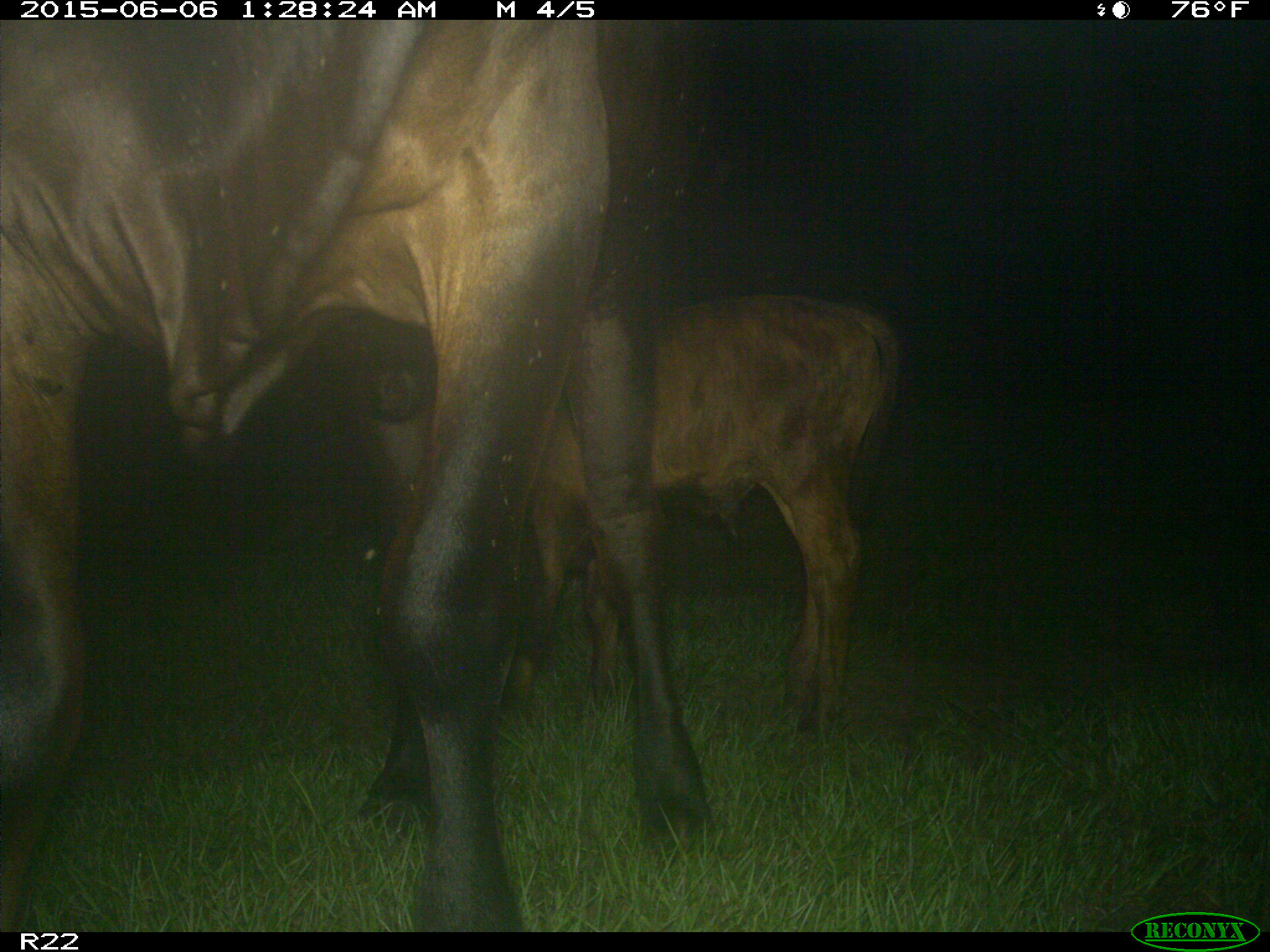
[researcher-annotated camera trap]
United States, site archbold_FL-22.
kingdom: Animalia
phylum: Chordata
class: Mammalia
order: Artiodactyla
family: Bovidae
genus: Bos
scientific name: Bos taurus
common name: domestic cow